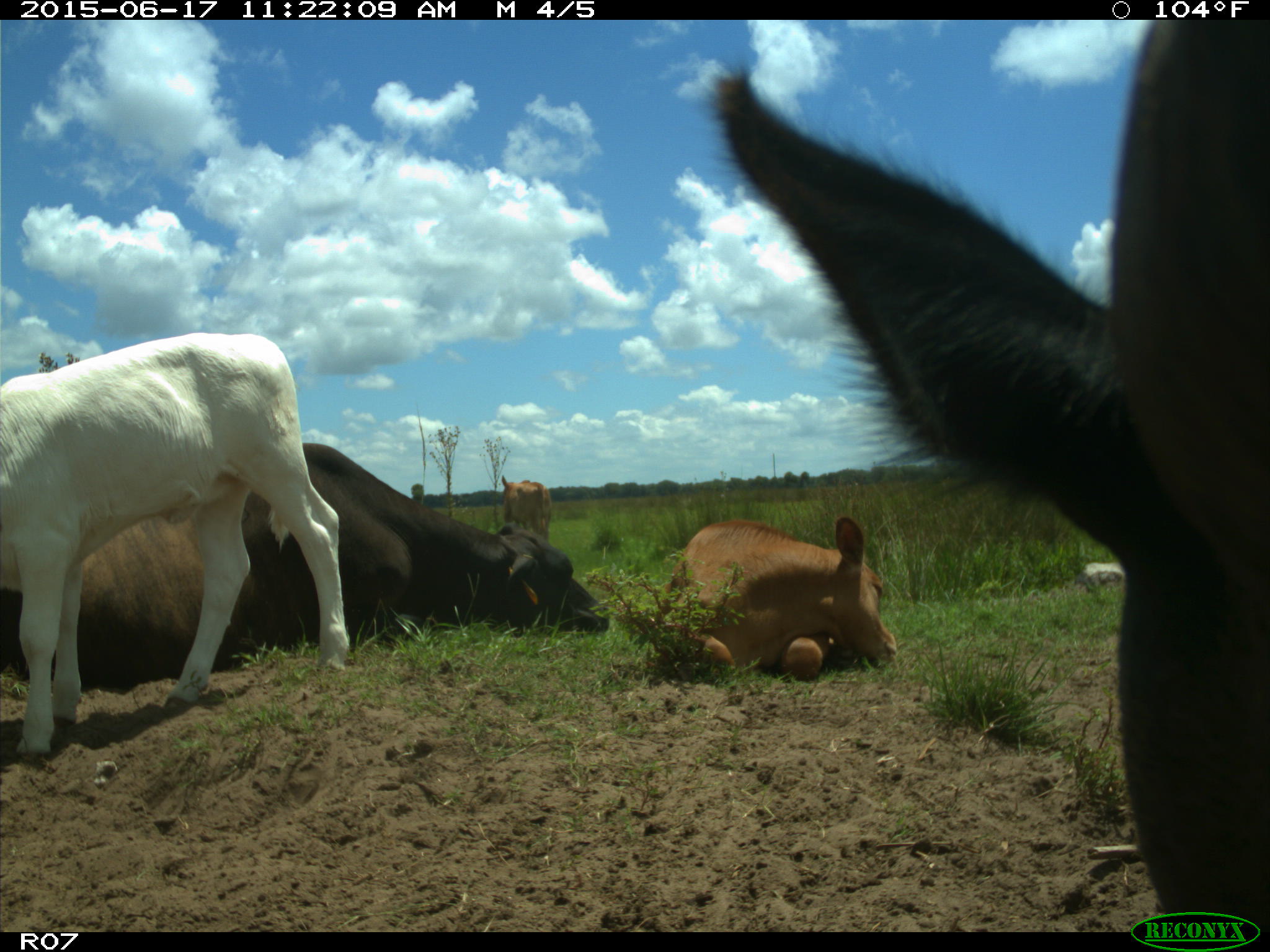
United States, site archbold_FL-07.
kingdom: Animalia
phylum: Chordata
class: Mammalia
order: Artiodactyla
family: Bovidae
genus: Bos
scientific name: Bos taurus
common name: domestic cow